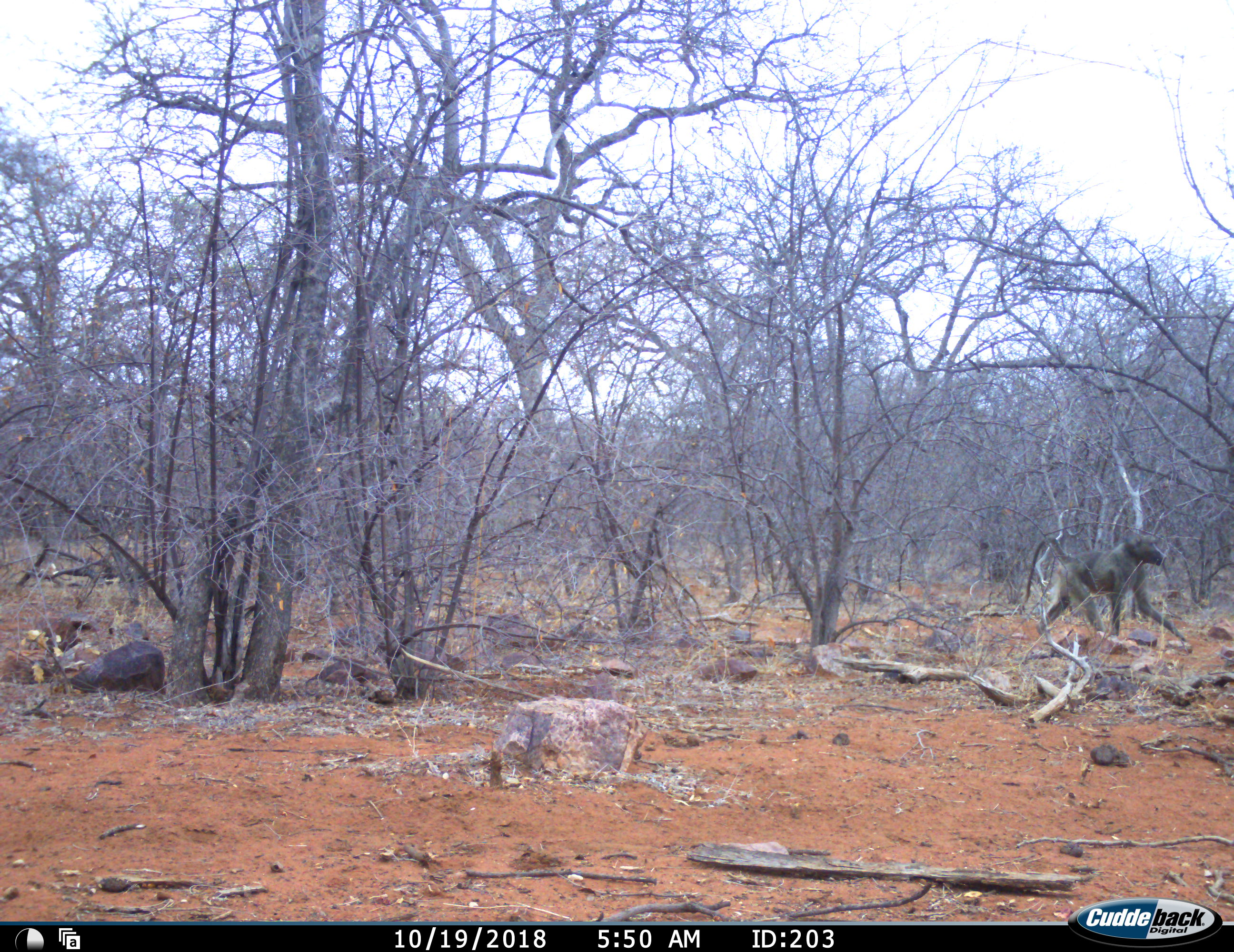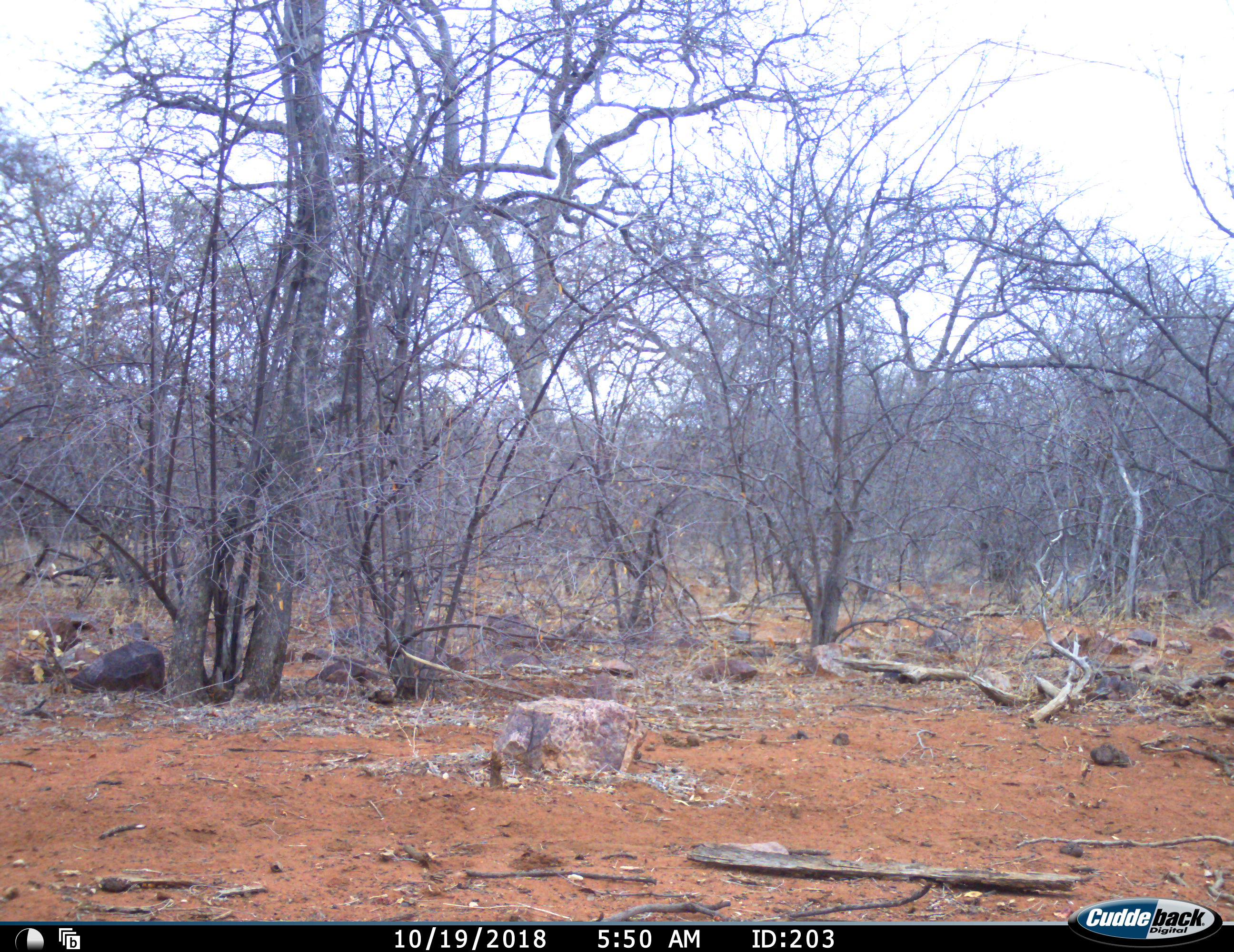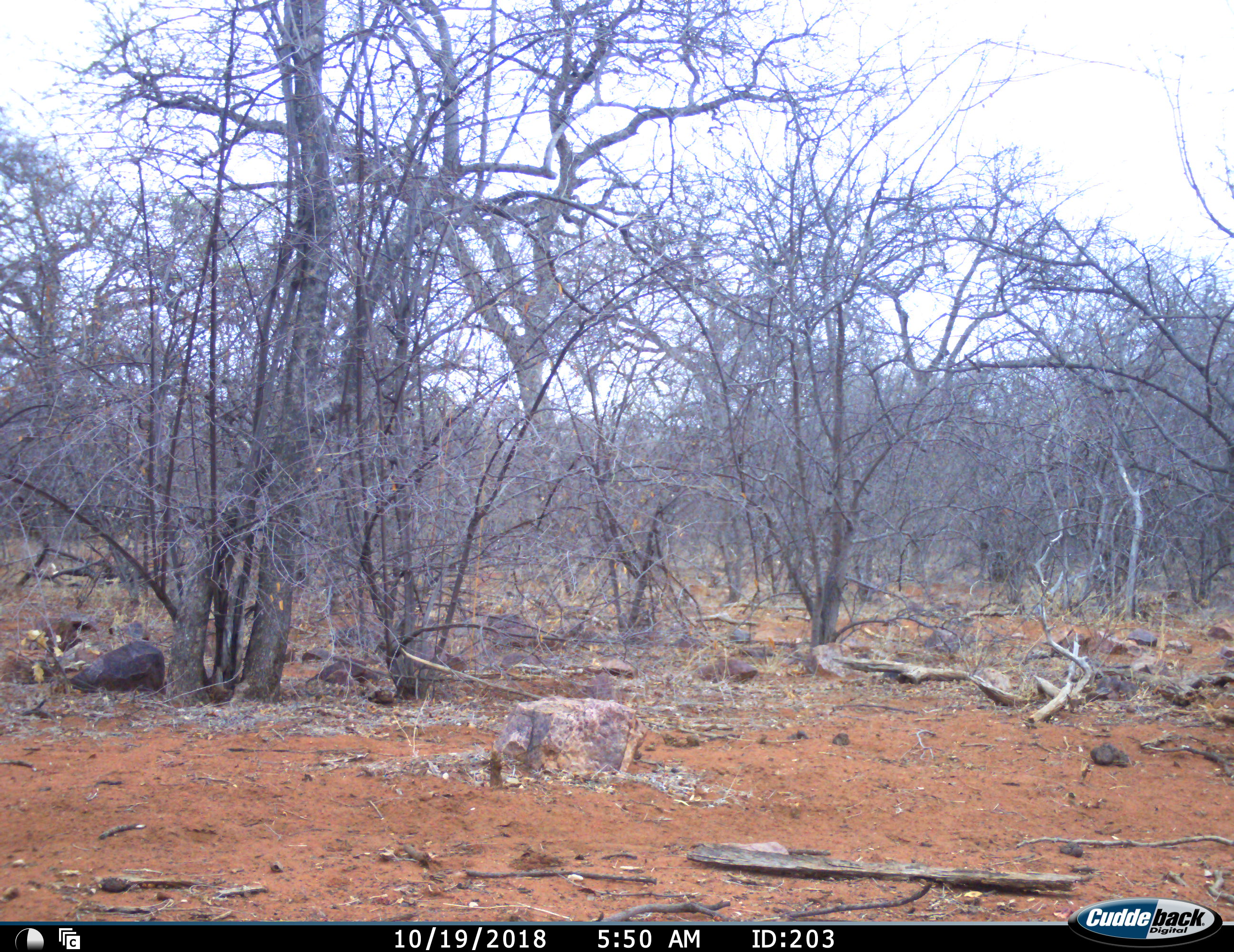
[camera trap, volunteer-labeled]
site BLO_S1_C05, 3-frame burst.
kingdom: Animalia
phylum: Chordata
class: Mammalia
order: Primates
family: Cercopithecidae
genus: Papio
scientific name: Papio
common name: baboon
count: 1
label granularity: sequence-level